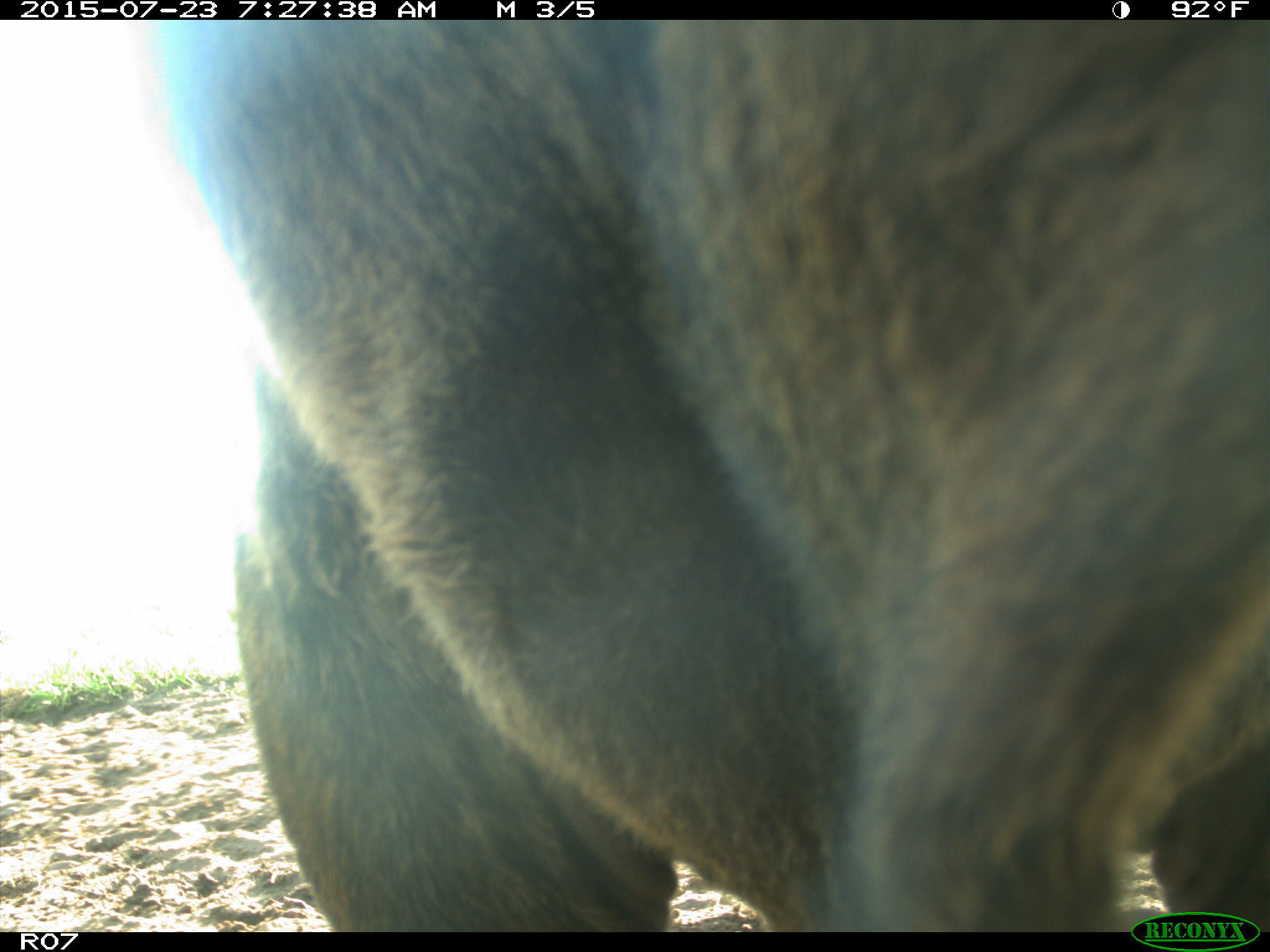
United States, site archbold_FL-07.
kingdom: Animalia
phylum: Chordata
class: Mammalia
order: Artiodactyla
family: Bovidae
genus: Bos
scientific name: Bos taurus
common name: domestic cow